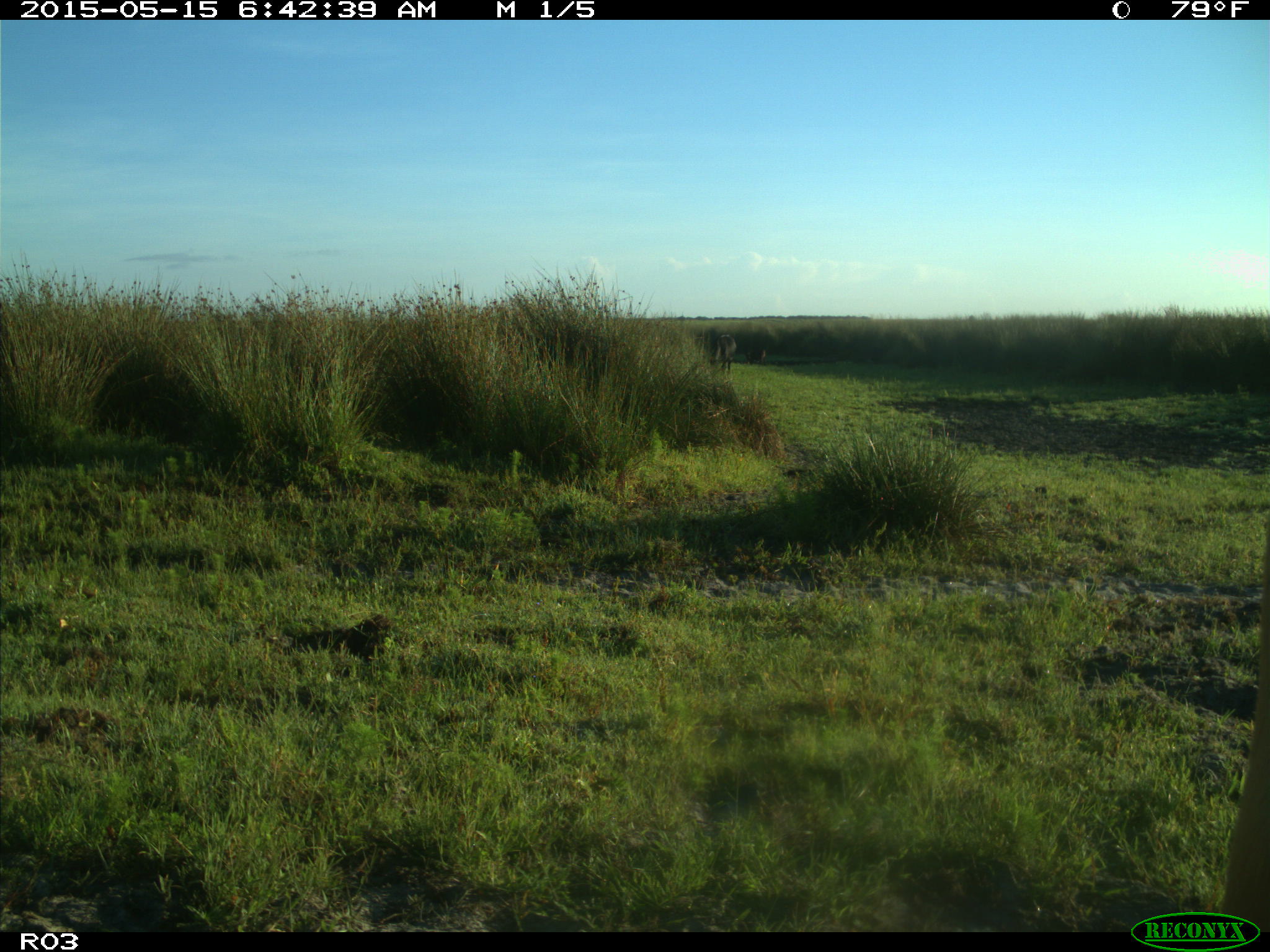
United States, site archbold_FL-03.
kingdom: Animalia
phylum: Chordata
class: Mammalia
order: Artiodactyla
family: Bovidae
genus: Bos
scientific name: Bos taurus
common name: domestic cow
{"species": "Bos taurus (domestic cow)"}